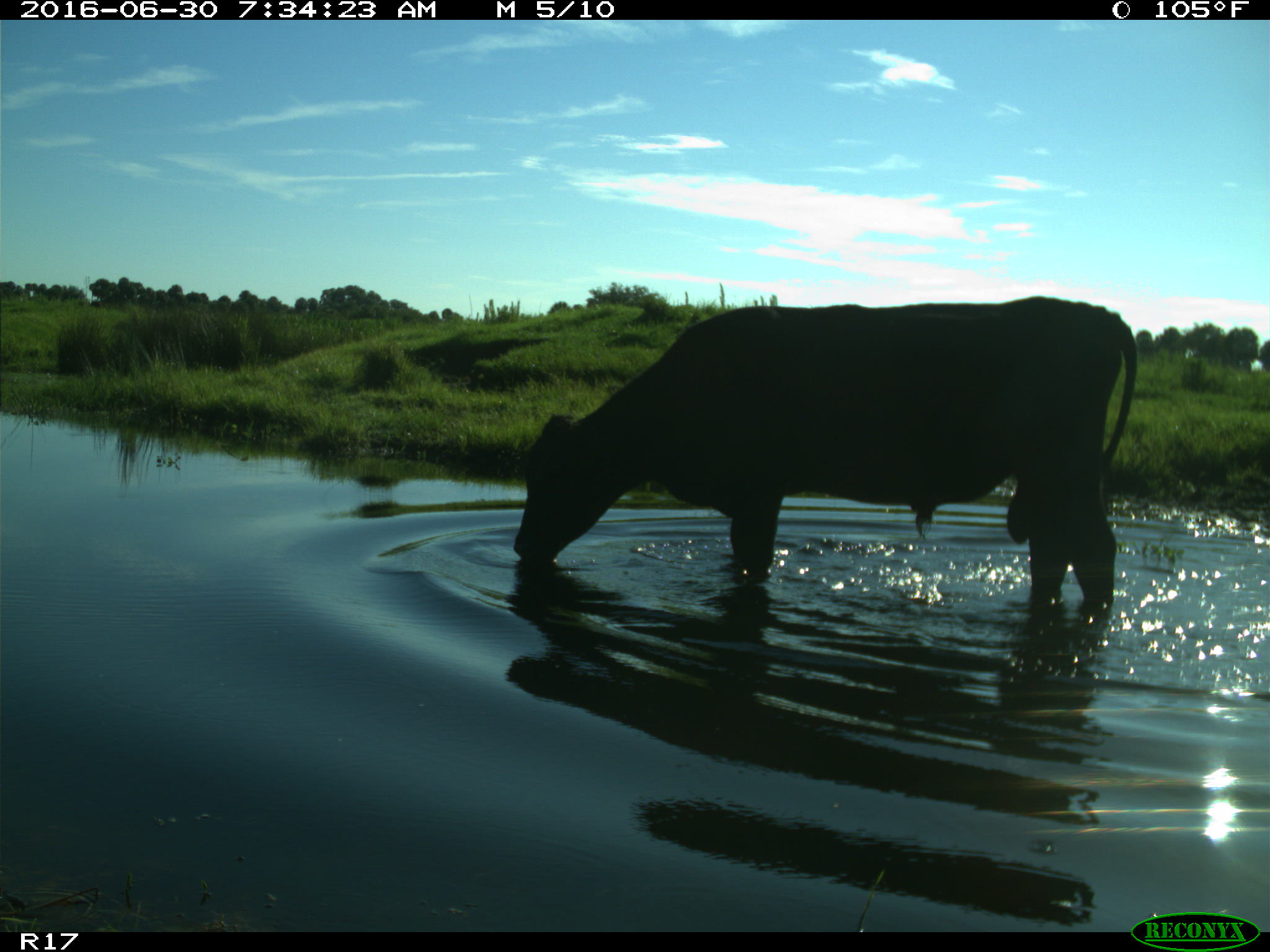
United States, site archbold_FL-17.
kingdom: Animalia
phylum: Chordata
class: Mammalia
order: Artiodactyla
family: Bovidae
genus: Bos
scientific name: Bos taurus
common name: domestic cow